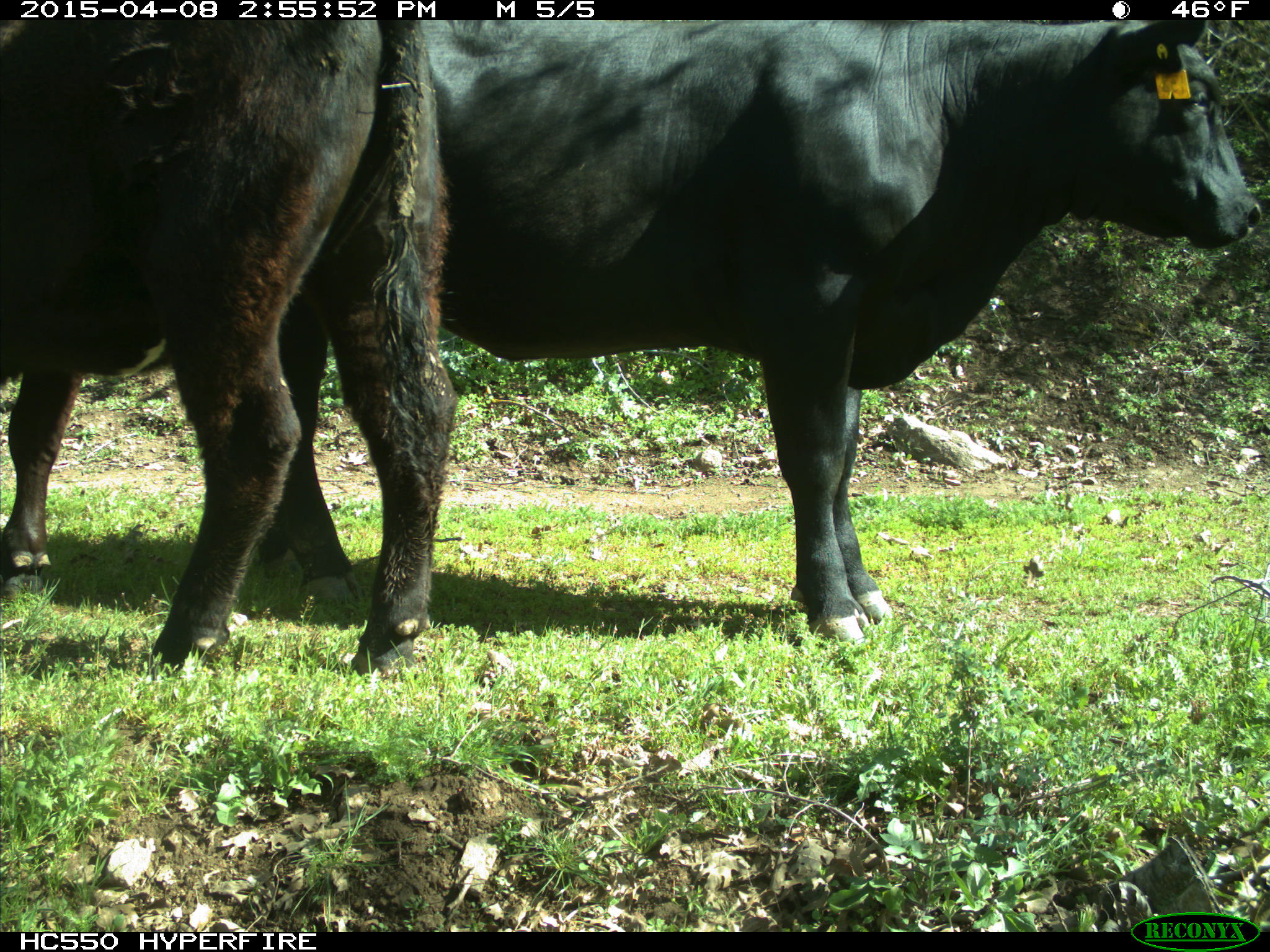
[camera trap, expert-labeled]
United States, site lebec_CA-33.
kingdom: Animalia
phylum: Chordata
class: Mammalia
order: Artiodactyla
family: Bovidae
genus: Bos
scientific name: Bos taurus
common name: domestic cow